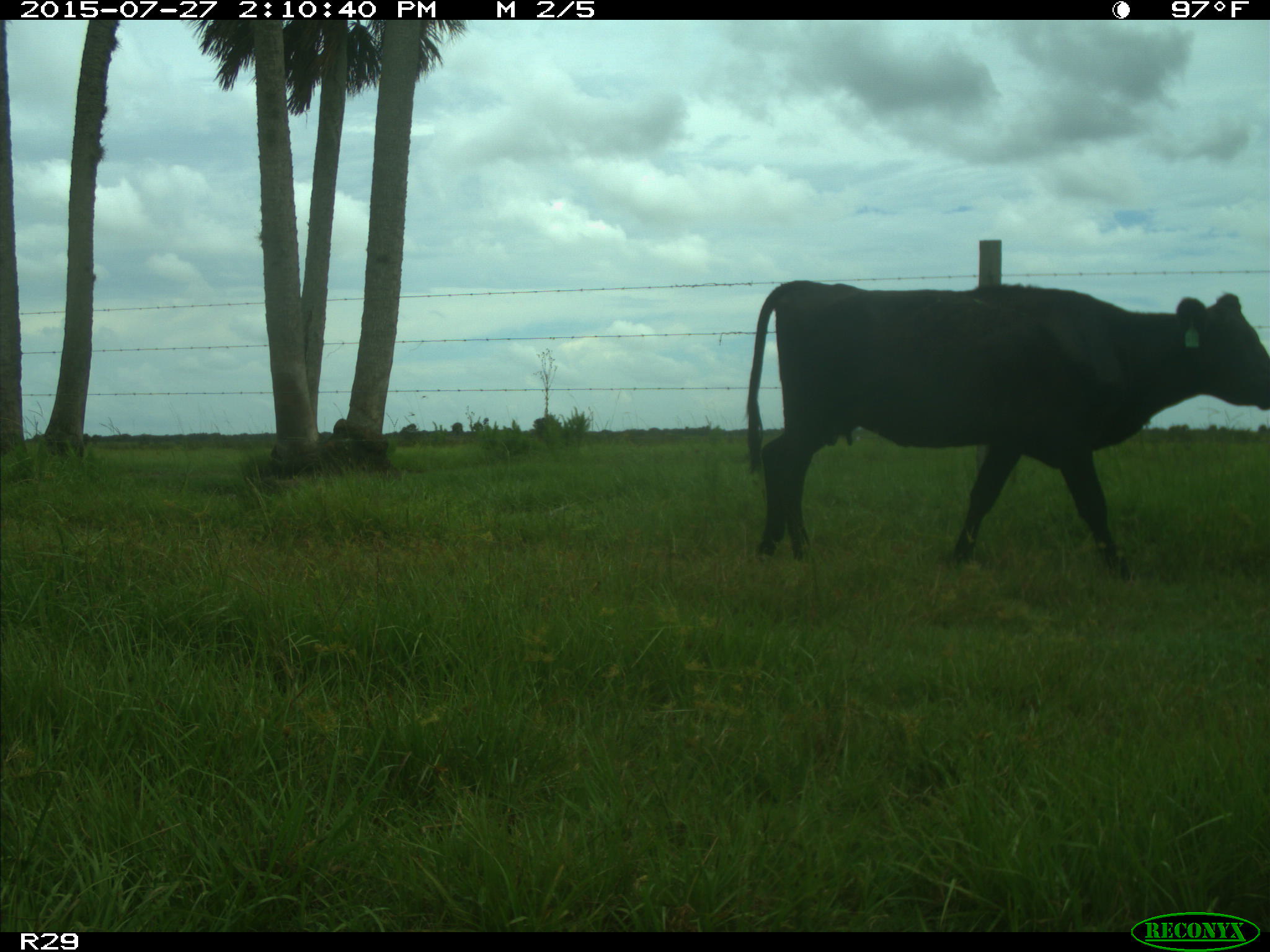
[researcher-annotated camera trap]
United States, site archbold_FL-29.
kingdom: Animalia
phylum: Chordata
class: Mammalia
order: Artiodactyla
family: Bovidae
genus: Bos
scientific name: Bos taurus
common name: domestic cow